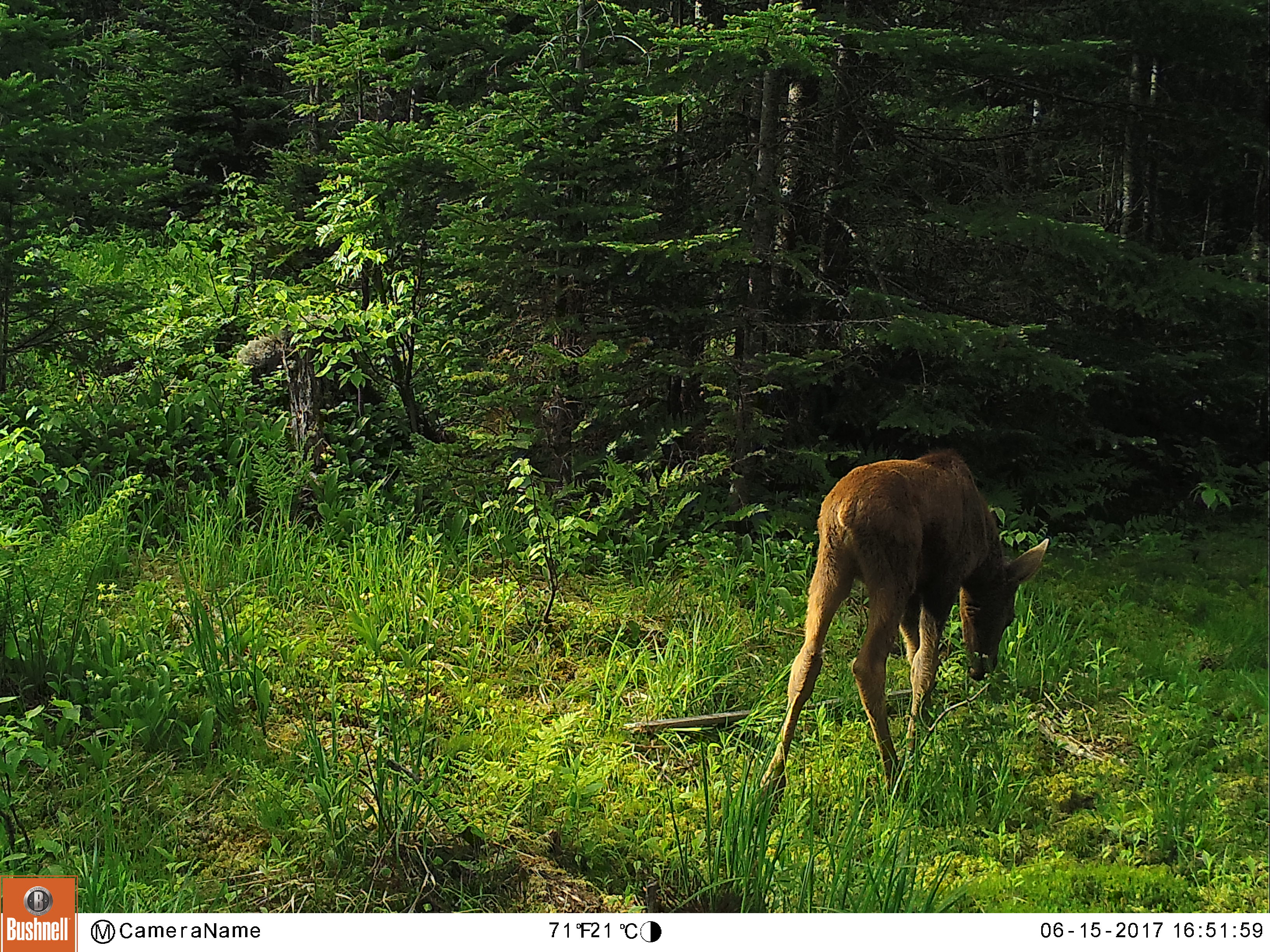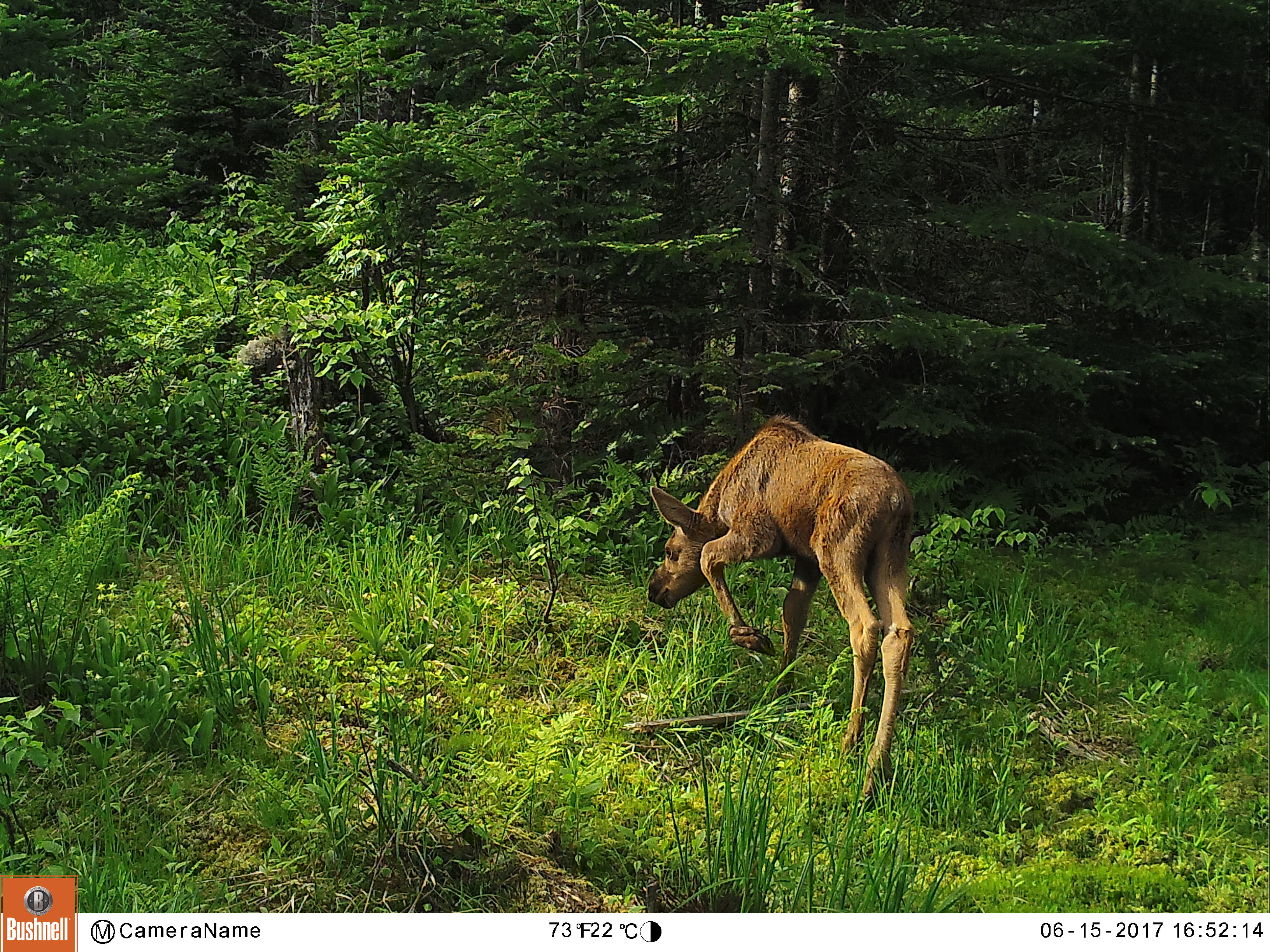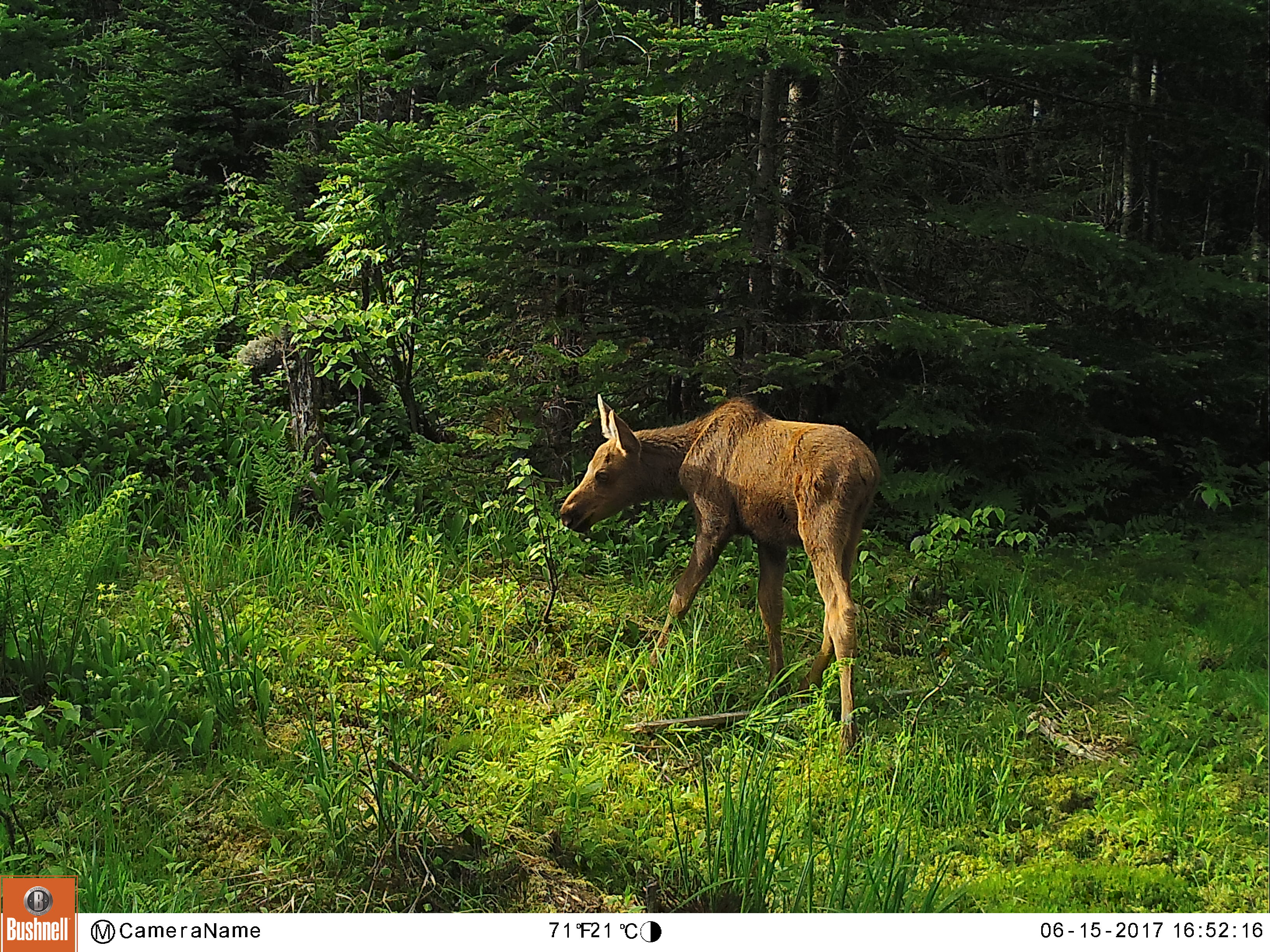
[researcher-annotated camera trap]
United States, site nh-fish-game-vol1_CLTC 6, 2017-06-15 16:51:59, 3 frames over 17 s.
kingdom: Animalia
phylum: Chordata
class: Mammalia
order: Artiodactyla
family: Cervidae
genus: Alces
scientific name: Alces alces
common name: moose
Moose (Alces alces).